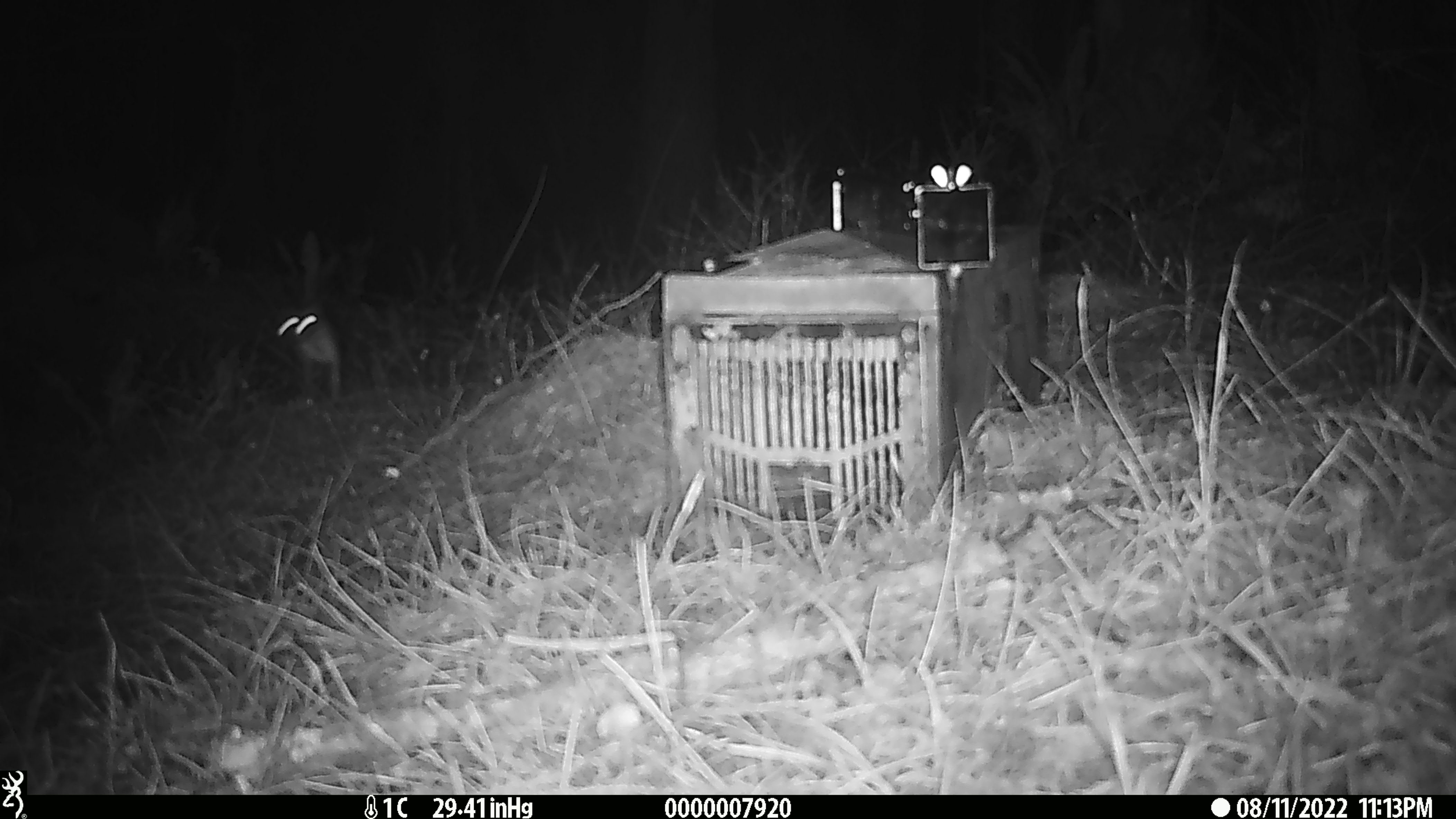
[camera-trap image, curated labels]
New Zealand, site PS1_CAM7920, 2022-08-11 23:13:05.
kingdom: Animalia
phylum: Chordata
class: Mammalia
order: Carnivora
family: Mustelidae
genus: Mustela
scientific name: Mustela erminea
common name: stoat